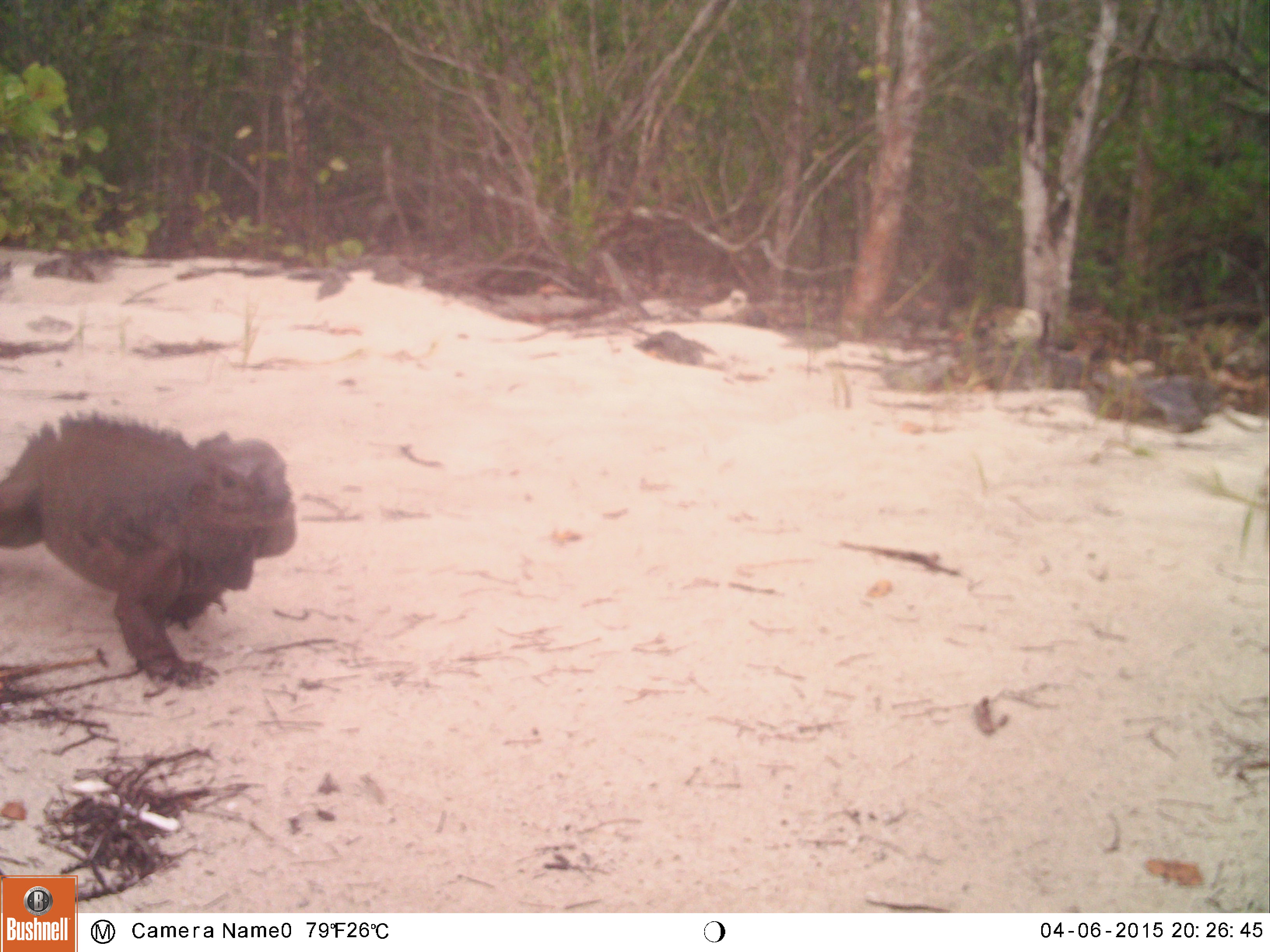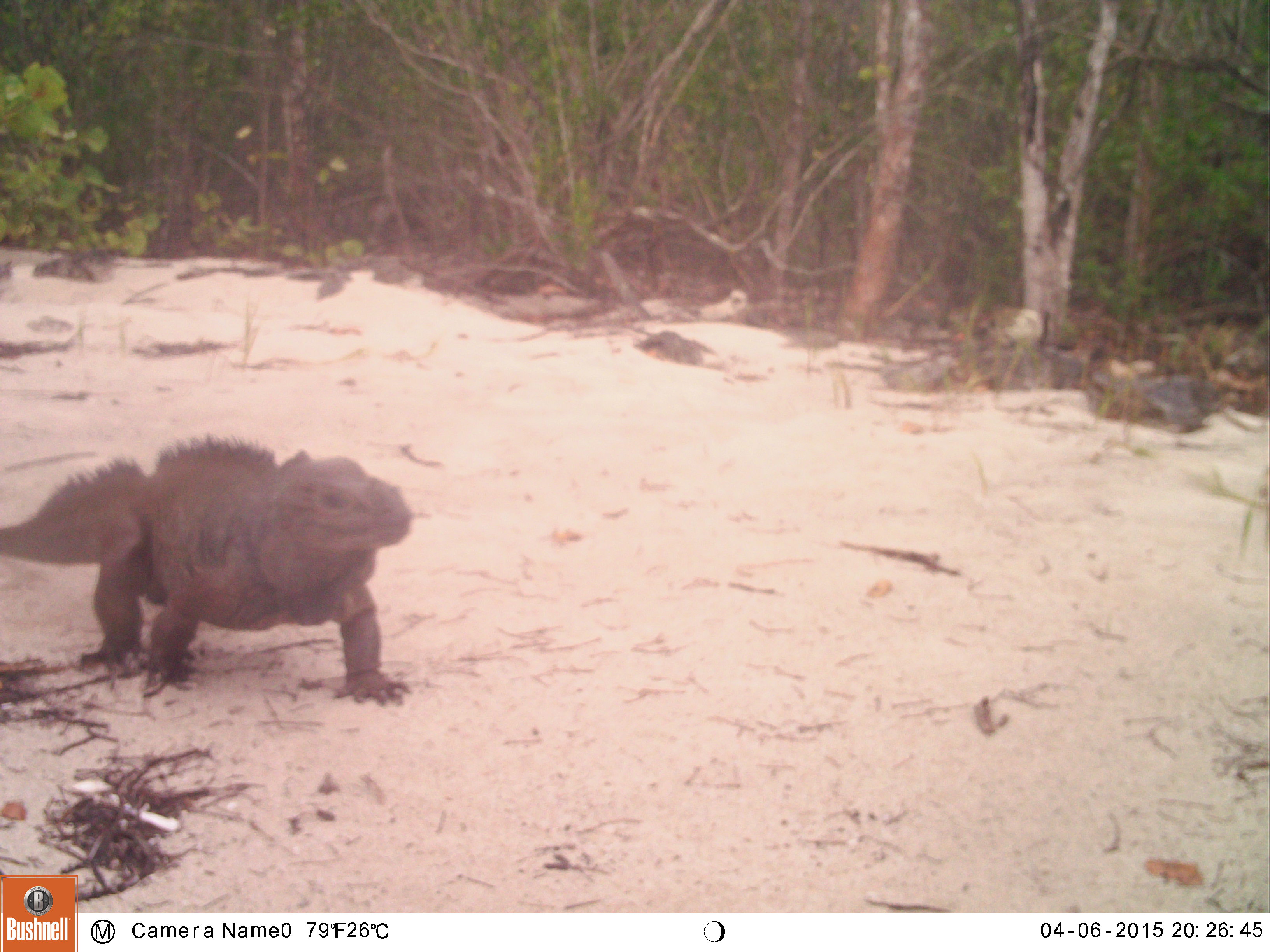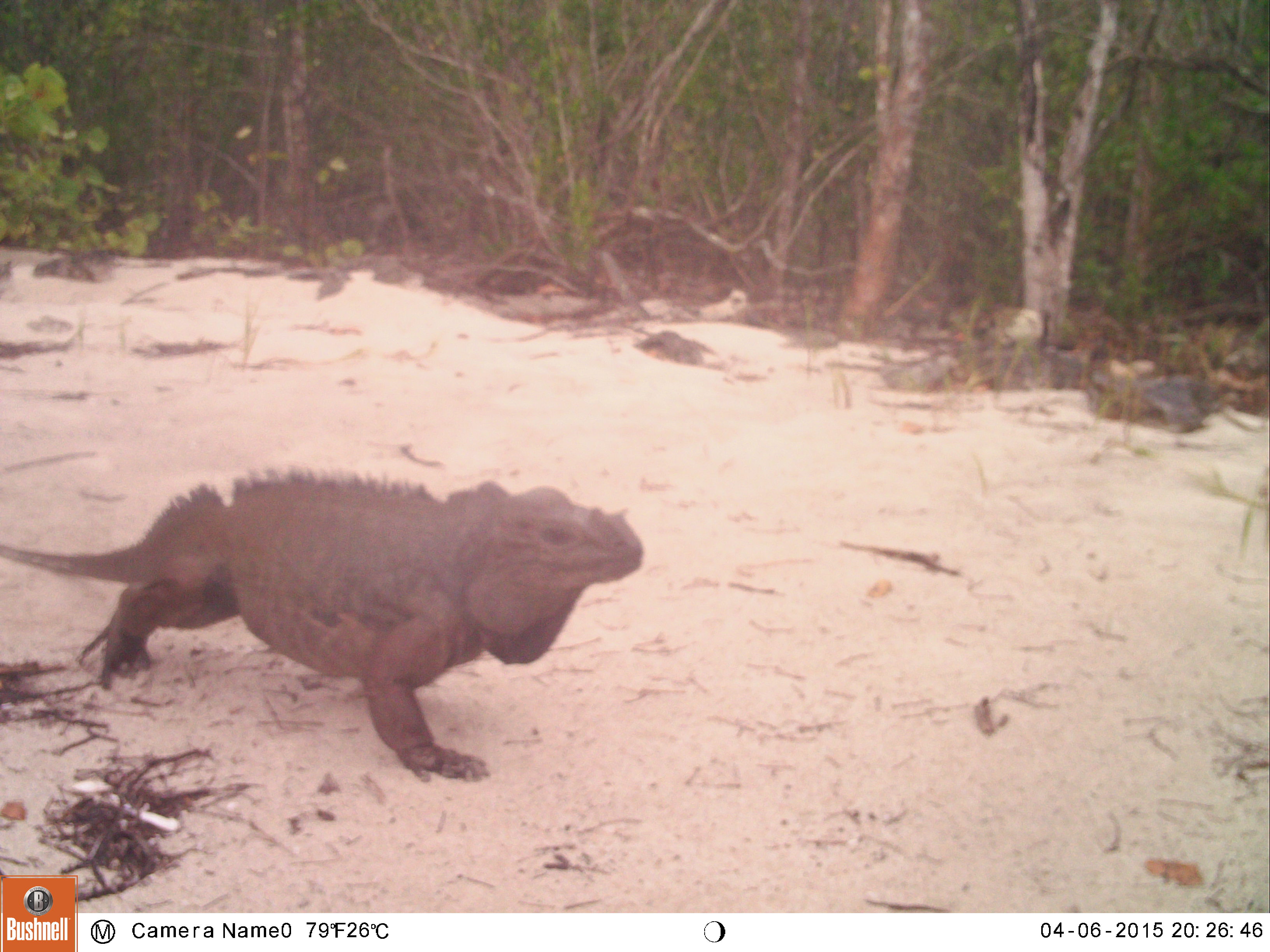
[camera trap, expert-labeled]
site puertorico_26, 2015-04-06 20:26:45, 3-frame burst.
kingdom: Animalia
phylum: Chordata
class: Reptilia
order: Squamata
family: Iguanidae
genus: Iguana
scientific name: Iguana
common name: typical iguanas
Iguana (typical iguanas).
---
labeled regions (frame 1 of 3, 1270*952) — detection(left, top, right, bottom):
iguana: detection(0, 403, 296, 690)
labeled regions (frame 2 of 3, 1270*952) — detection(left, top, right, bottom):
iguana: detection(0, 427, 416, 701)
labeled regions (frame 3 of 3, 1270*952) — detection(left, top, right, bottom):
iguana: detection(0, 444, 654, 785)